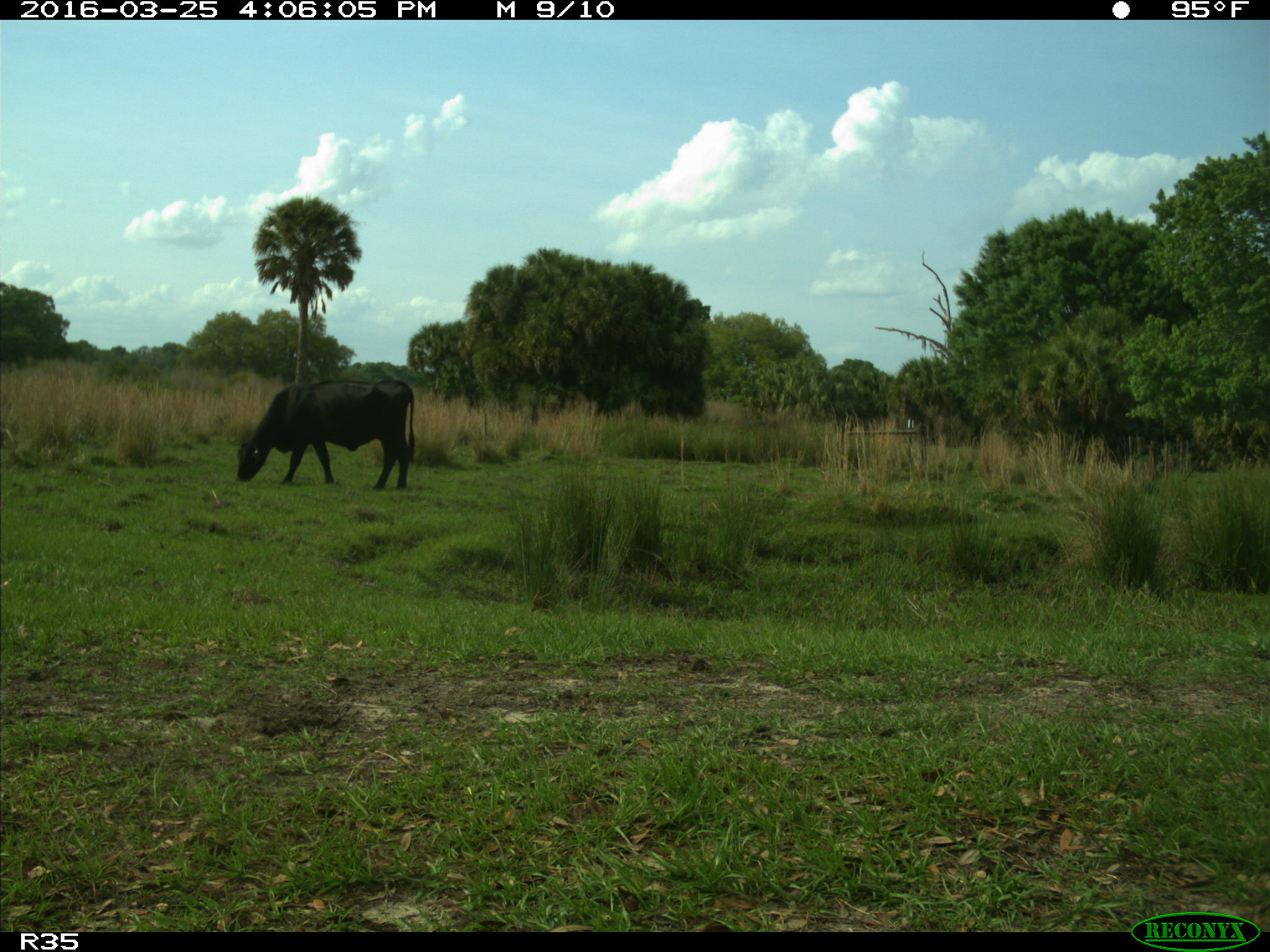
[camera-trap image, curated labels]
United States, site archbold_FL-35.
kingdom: Animalia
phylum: Chordata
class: Mammalia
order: Artiodactyla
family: Bovidae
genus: Bos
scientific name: Bos taurus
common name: domestic cow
Bos taurus (domestic cow).